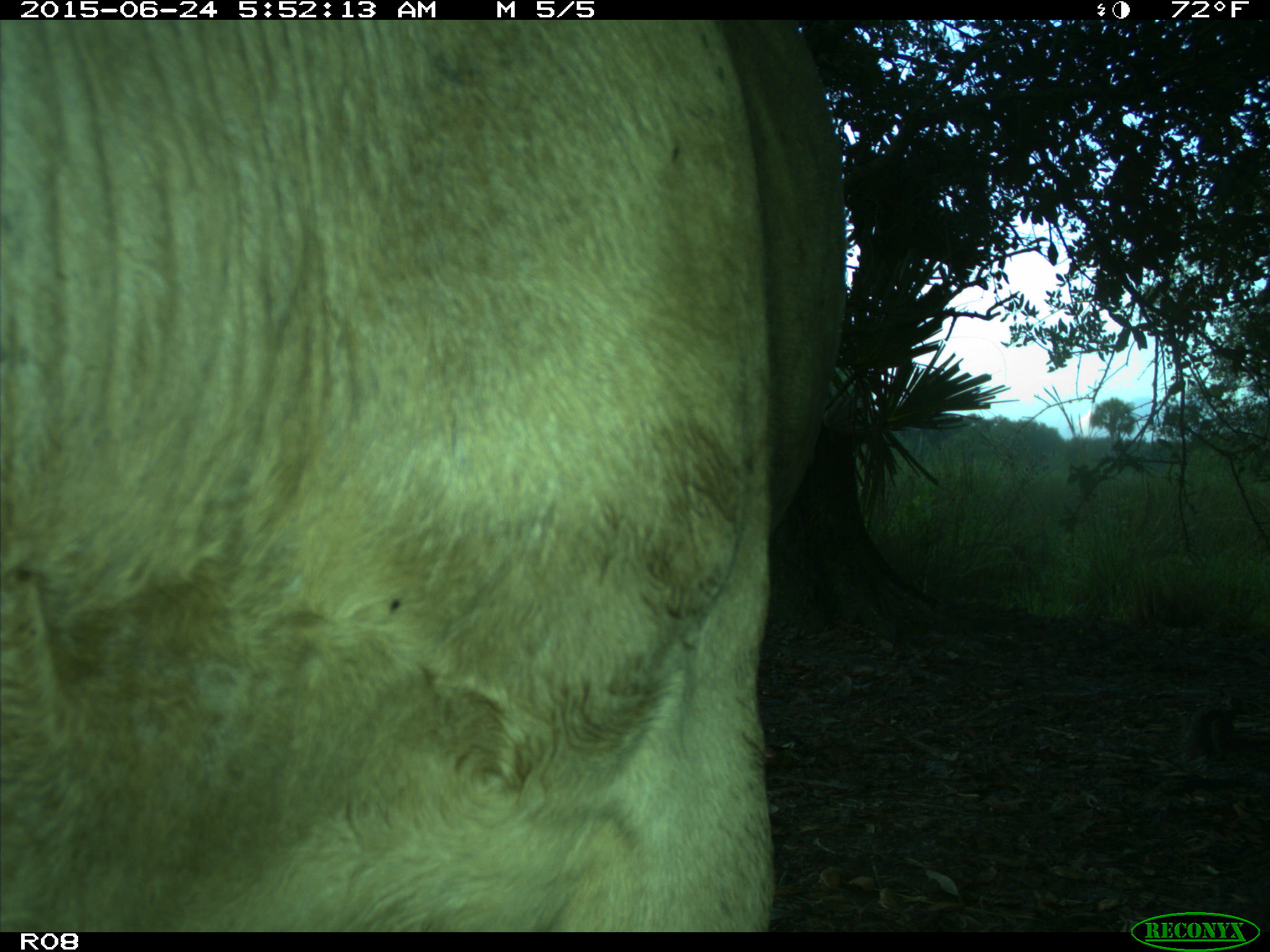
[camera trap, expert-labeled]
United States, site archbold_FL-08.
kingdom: Animalia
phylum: Chordata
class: Mammalia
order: Artiodactyla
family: Bovidae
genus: Bos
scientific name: Bos taurus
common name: domestic cow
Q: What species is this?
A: Bos taurus (domestic cow).